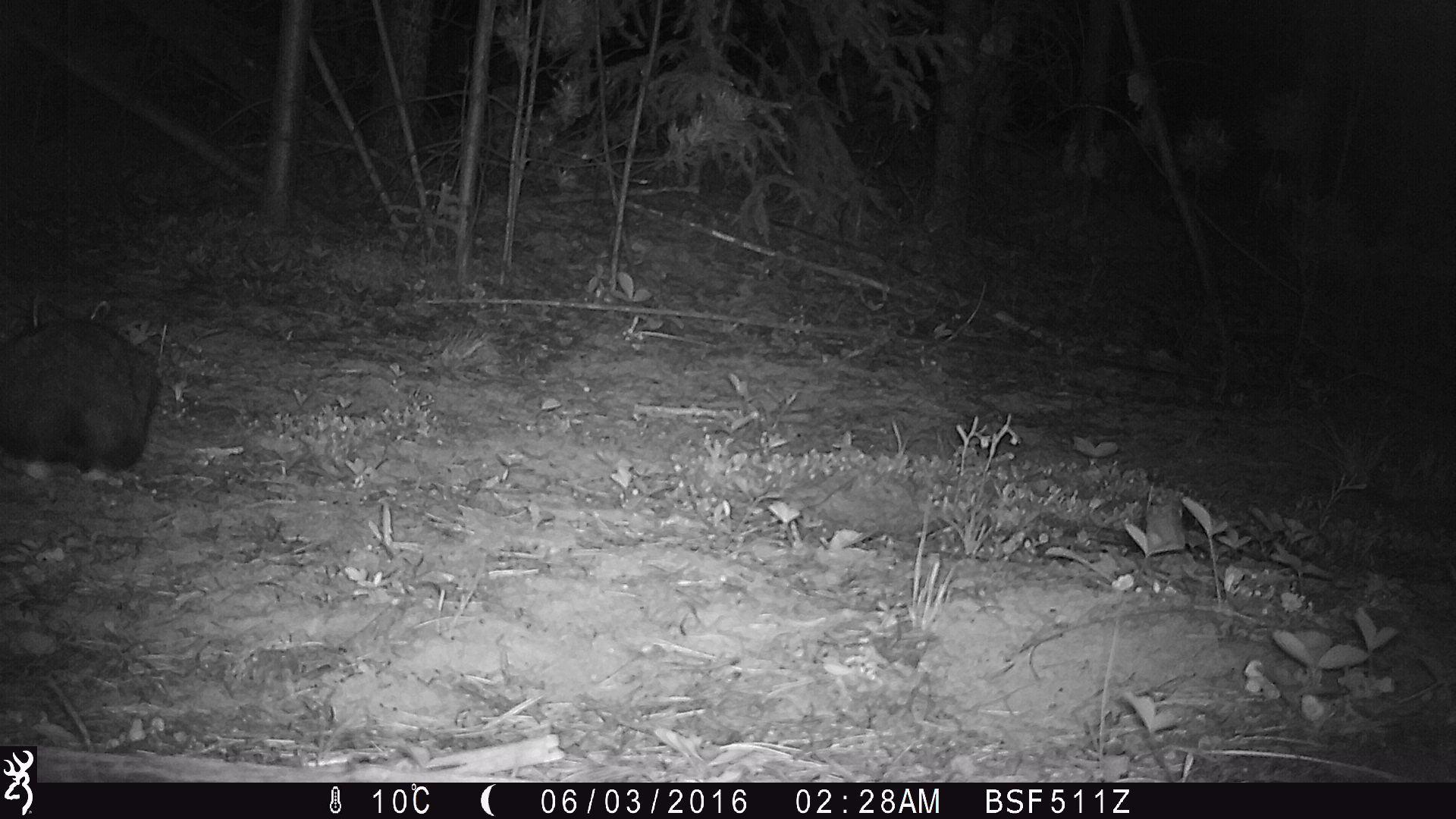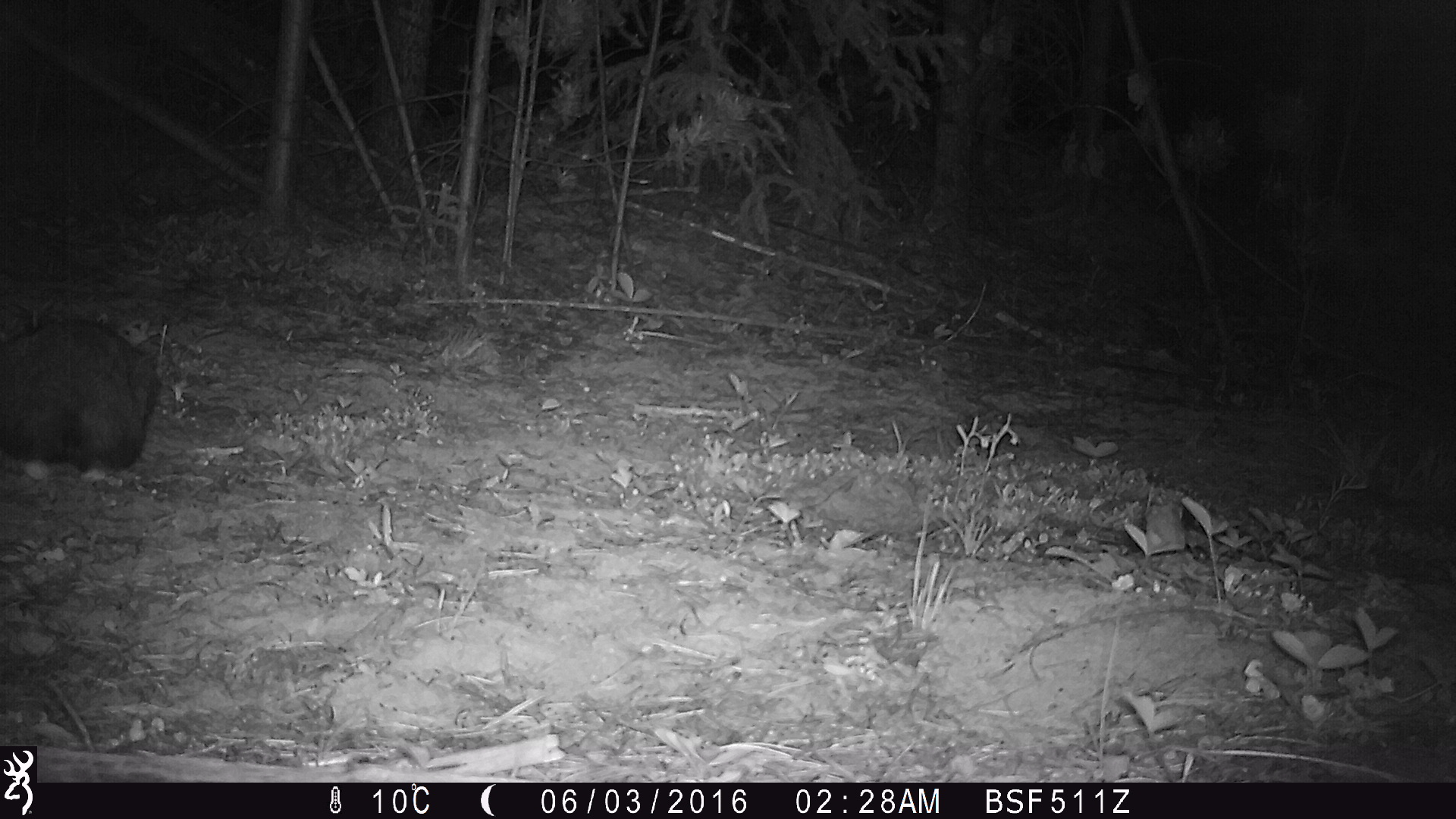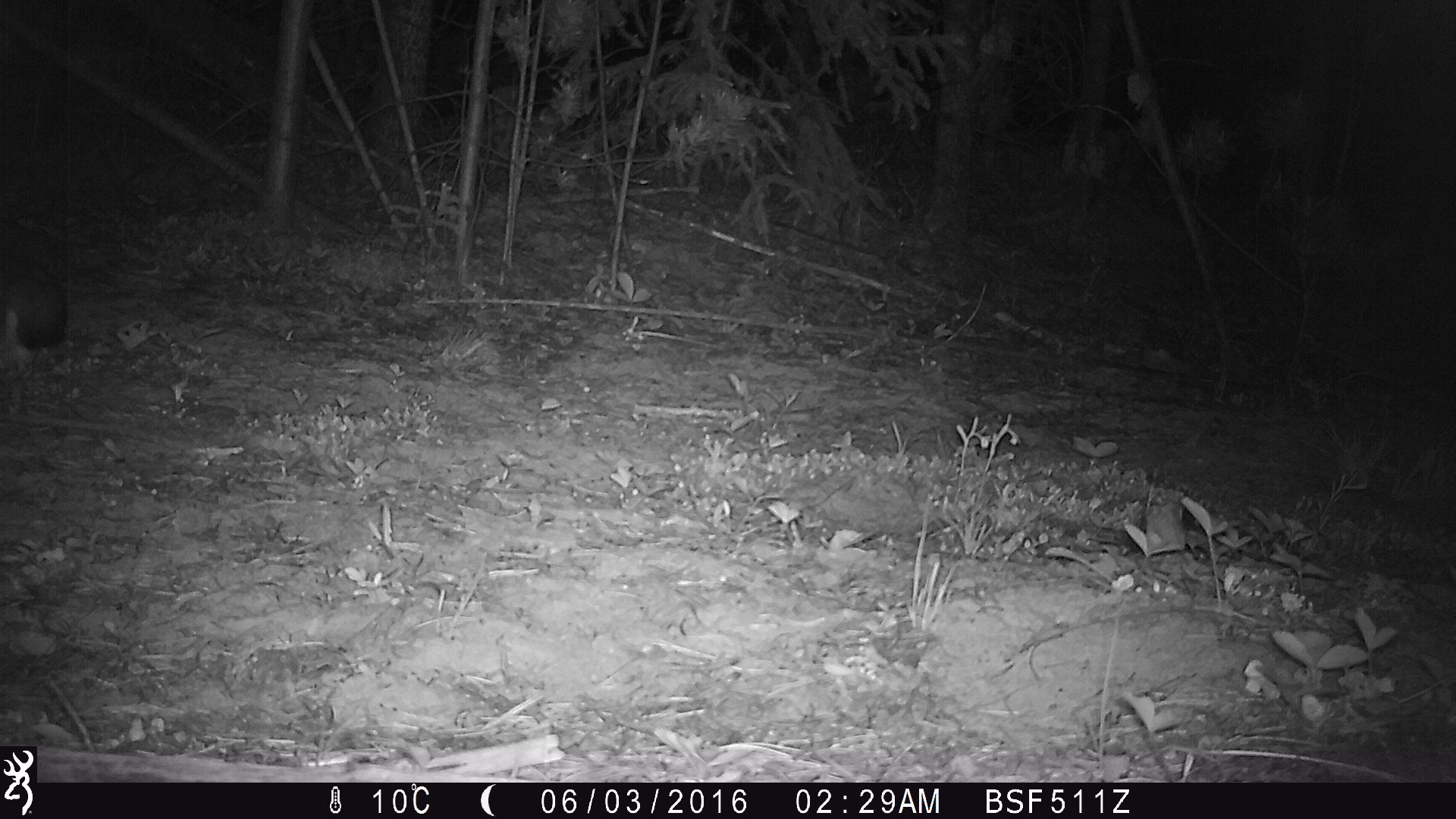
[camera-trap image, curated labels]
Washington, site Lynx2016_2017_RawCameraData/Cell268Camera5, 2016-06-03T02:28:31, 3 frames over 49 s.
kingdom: Animalia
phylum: Chordata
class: Mammalia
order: Lagomorpha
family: Leporidae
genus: Lepus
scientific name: Lepus americanus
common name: snowshoe hare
Lepus americanus (snowshoe hare). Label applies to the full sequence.